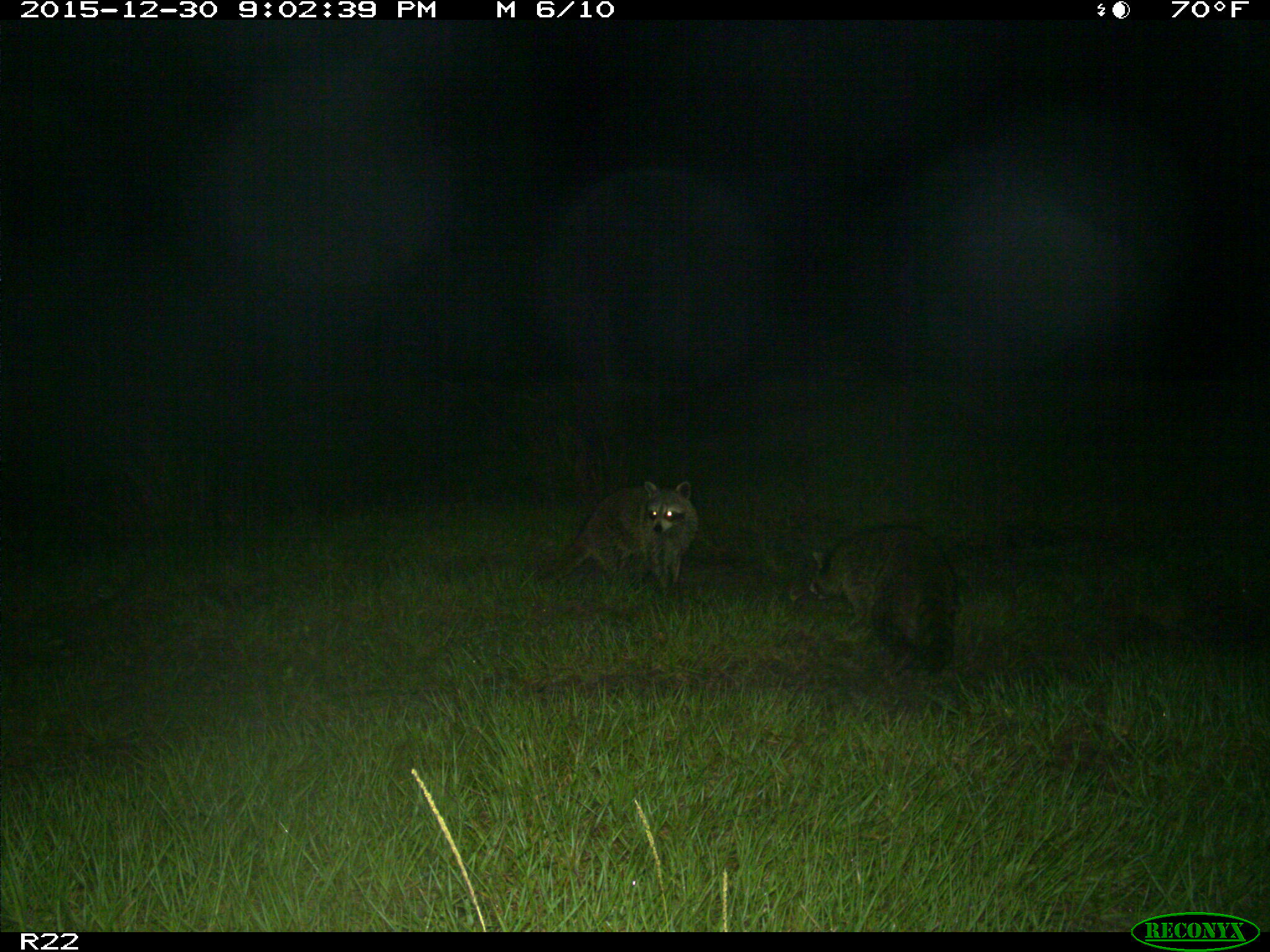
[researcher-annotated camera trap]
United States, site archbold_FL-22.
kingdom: Animalia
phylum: Chordata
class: Mammalia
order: Carnivora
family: Procyonidae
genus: Procyon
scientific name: Procyon lotor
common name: common raccoon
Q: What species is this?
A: Procyon lotor (common raccoon).